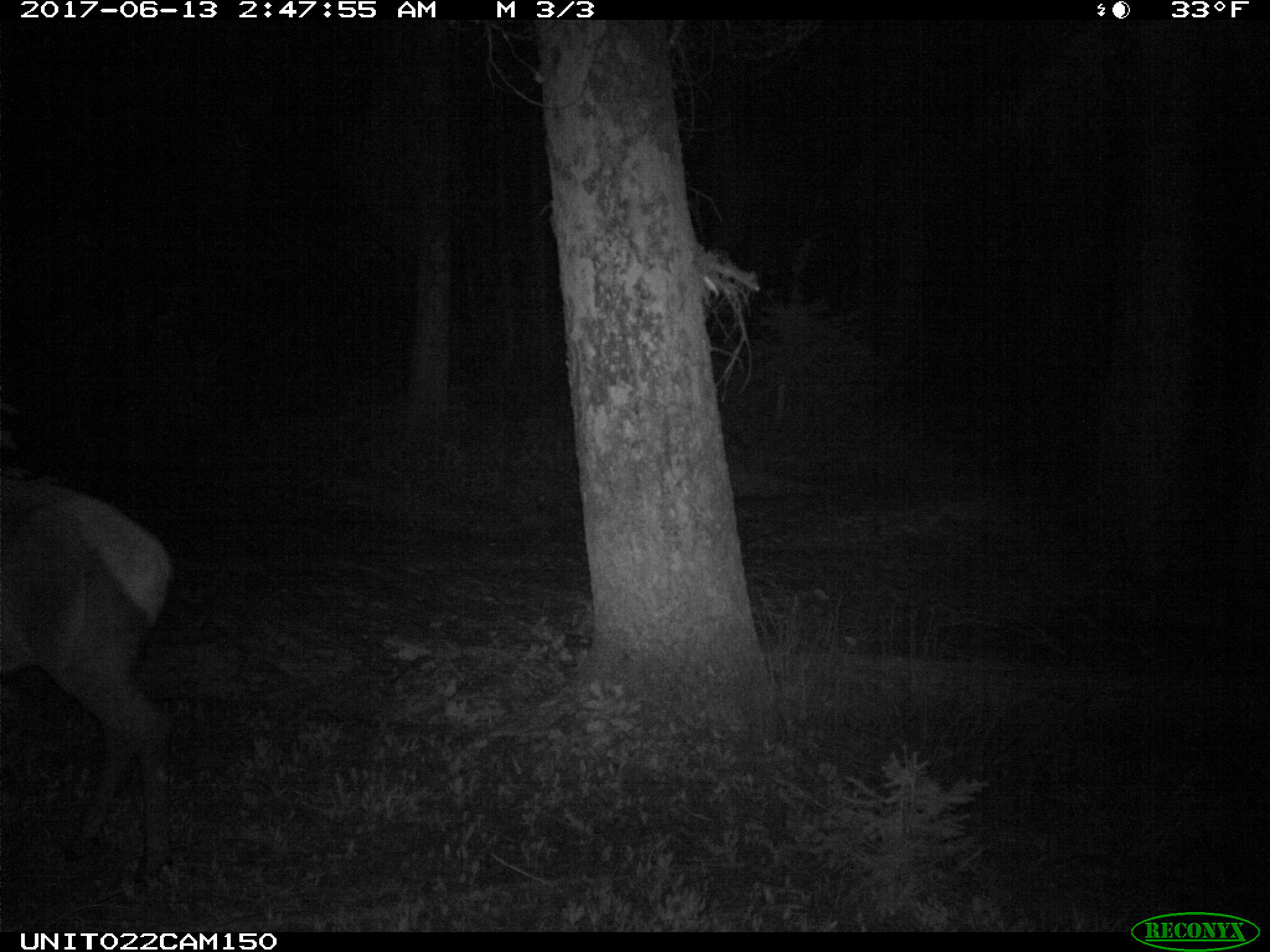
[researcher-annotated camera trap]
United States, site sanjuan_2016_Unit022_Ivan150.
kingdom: Animalia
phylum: Chordata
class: Mammalia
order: Artiodactyla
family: Cervidae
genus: Cervus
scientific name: Cervus elaphus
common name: red deer